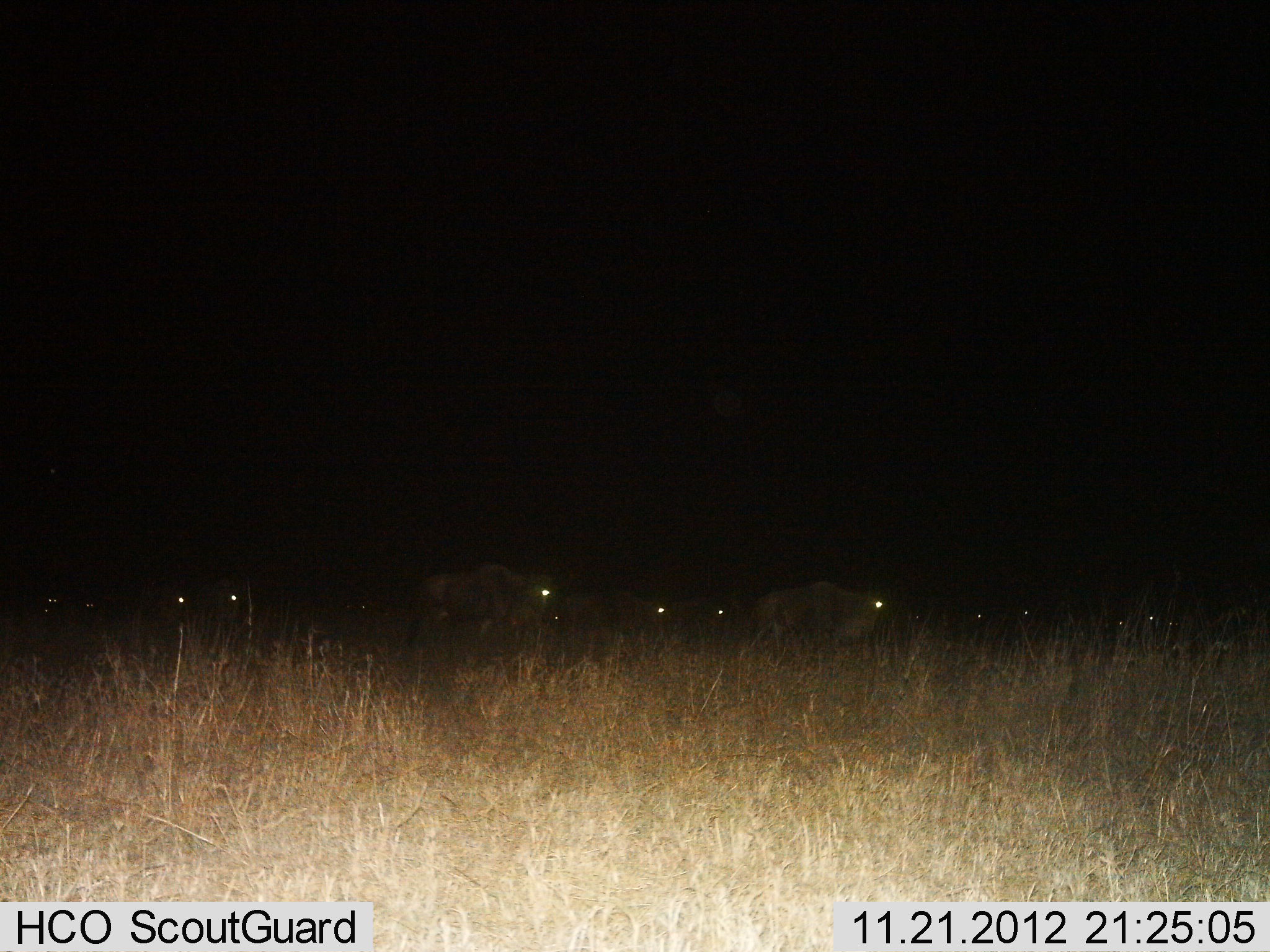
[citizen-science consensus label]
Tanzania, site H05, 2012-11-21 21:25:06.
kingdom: Animalia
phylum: Chordata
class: Mammalia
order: Artiodactyla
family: Bovidae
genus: Connochaetes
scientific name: Connochaetes taurinus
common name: blue wildebeest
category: wildebeest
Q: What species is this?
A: Wildebeest (blue wildebeest) (Connochaetes taurinus).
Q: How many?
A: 11-50.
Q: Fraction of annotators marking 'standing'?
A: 30%.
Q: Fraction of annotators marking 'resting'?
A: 0%.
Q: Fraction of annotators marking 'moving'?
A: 80%.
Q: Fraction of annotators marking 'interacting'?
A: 0%.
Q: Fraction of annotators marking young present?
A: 0%.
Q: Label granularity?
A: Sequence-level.